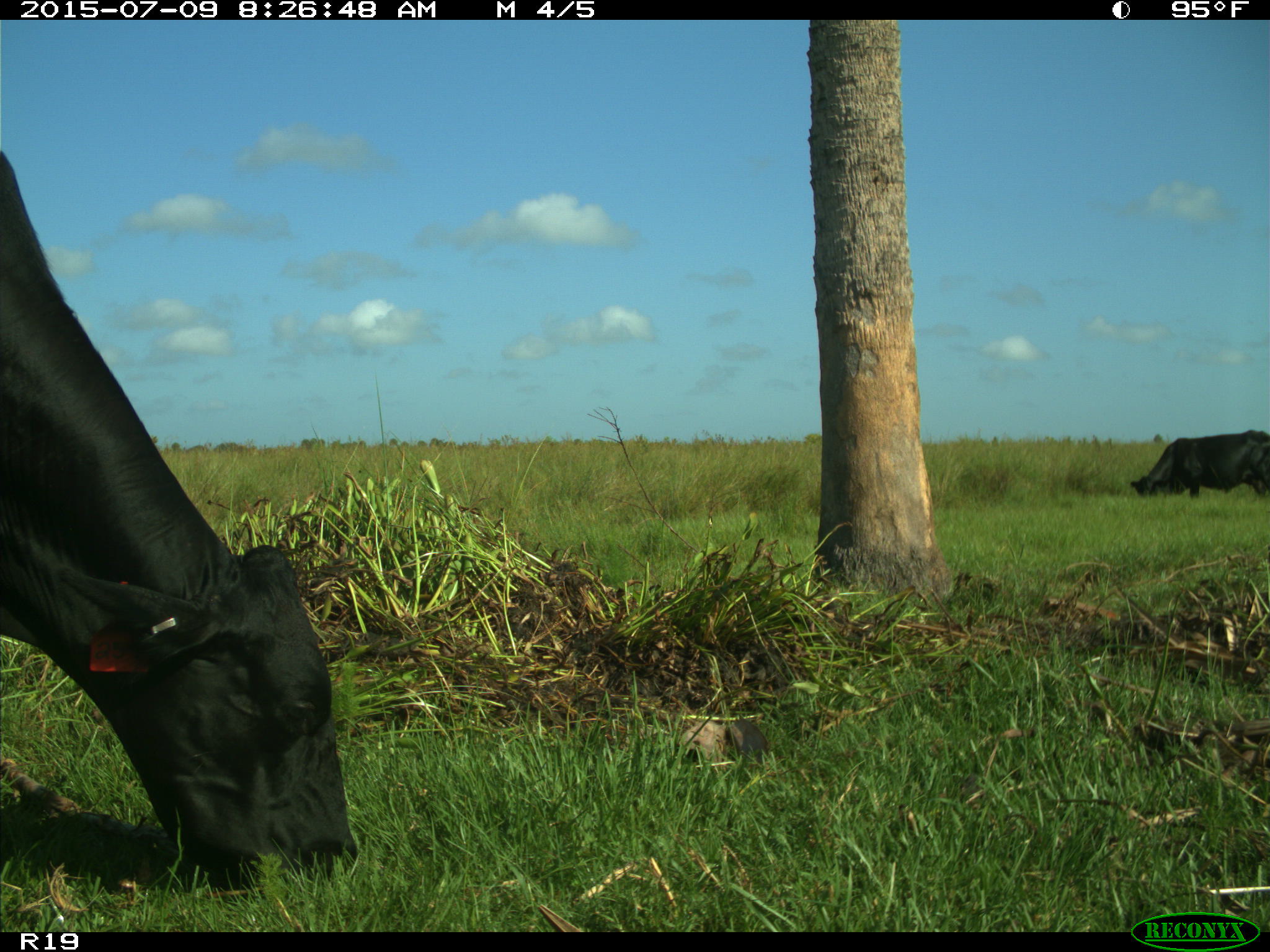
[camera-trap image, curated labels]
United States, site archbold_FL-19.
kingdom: Animalia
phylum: Chordata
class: Mammalia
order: Artiodactyla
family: Bovidae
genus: Bos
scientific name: Bos taurus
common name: domestic cow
Bos taurus (domestic cow).